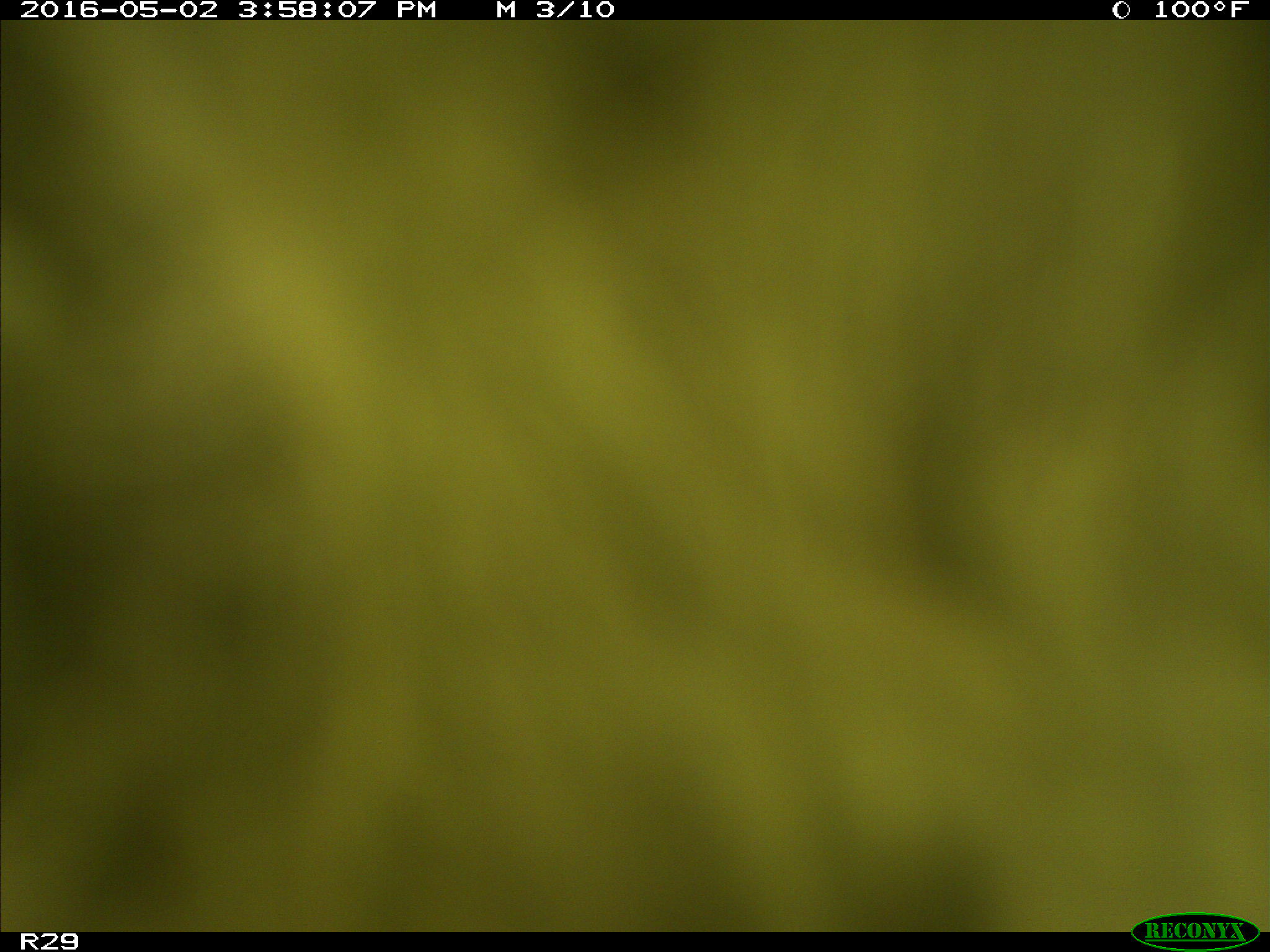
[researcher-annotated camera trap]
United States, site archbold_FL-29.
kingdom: Animalia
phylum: Chordata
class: Mammalia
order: Artiodactyla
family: Bovidae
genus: Bos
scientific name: Bos taurus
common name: domestic cow